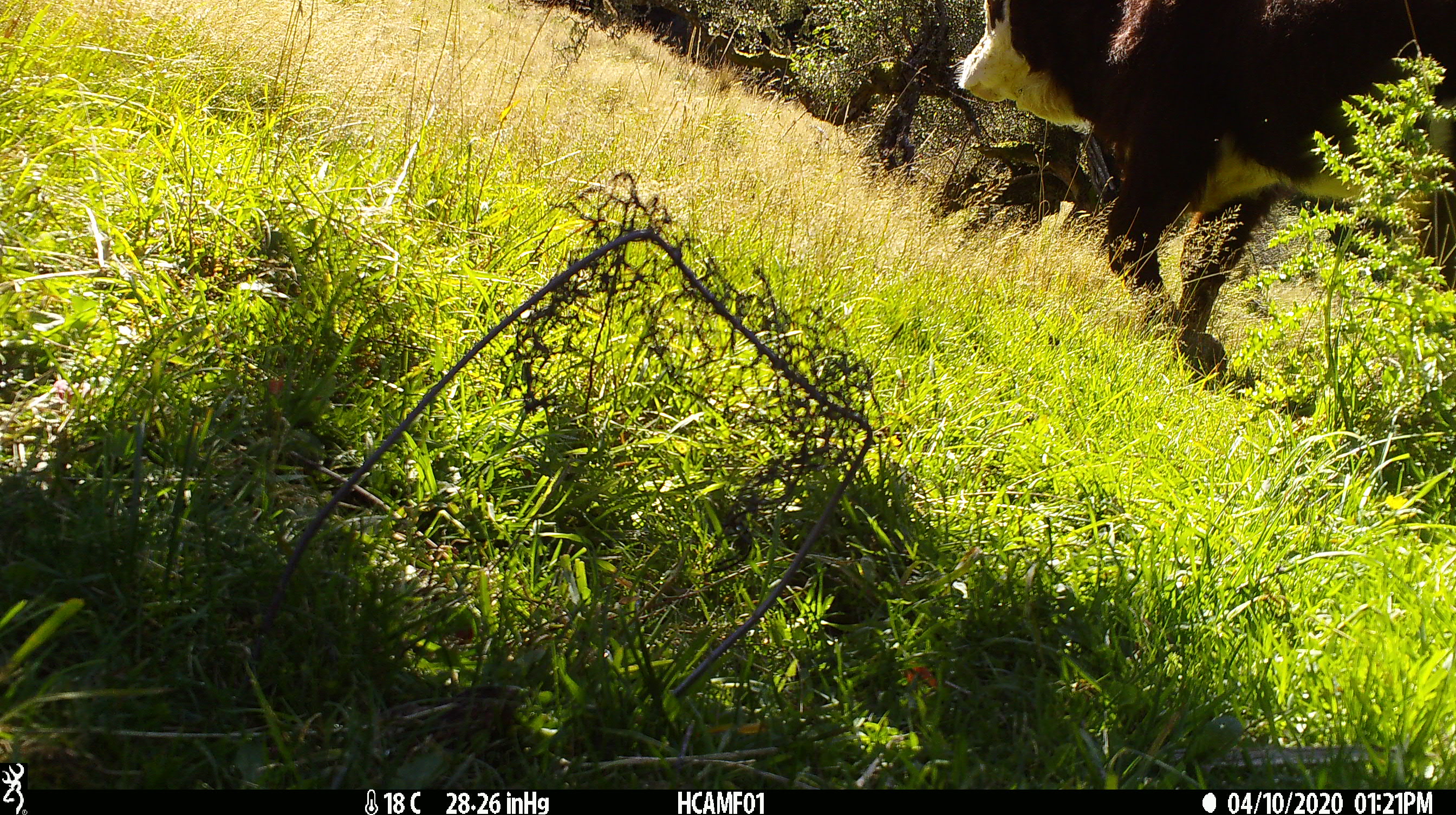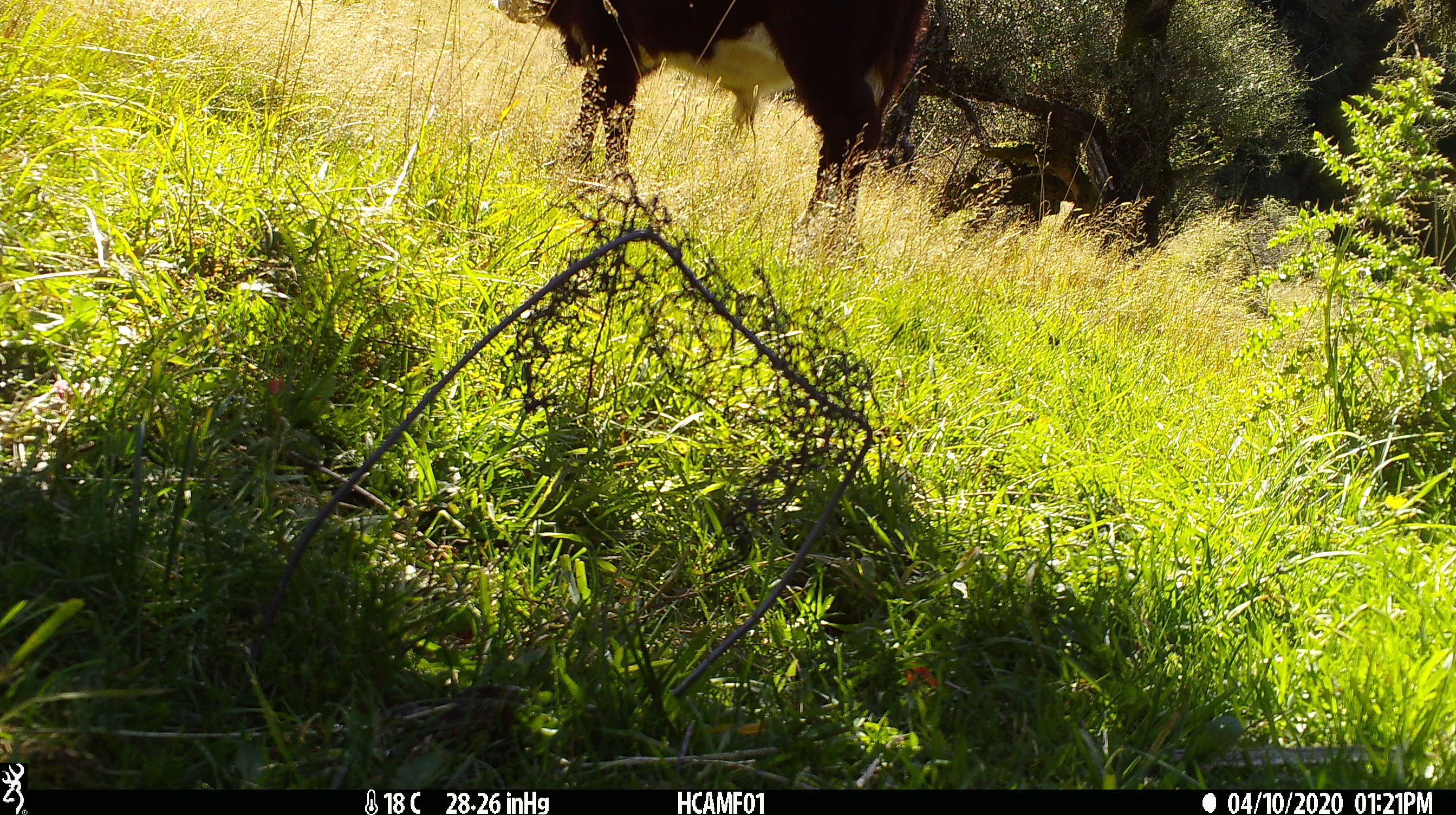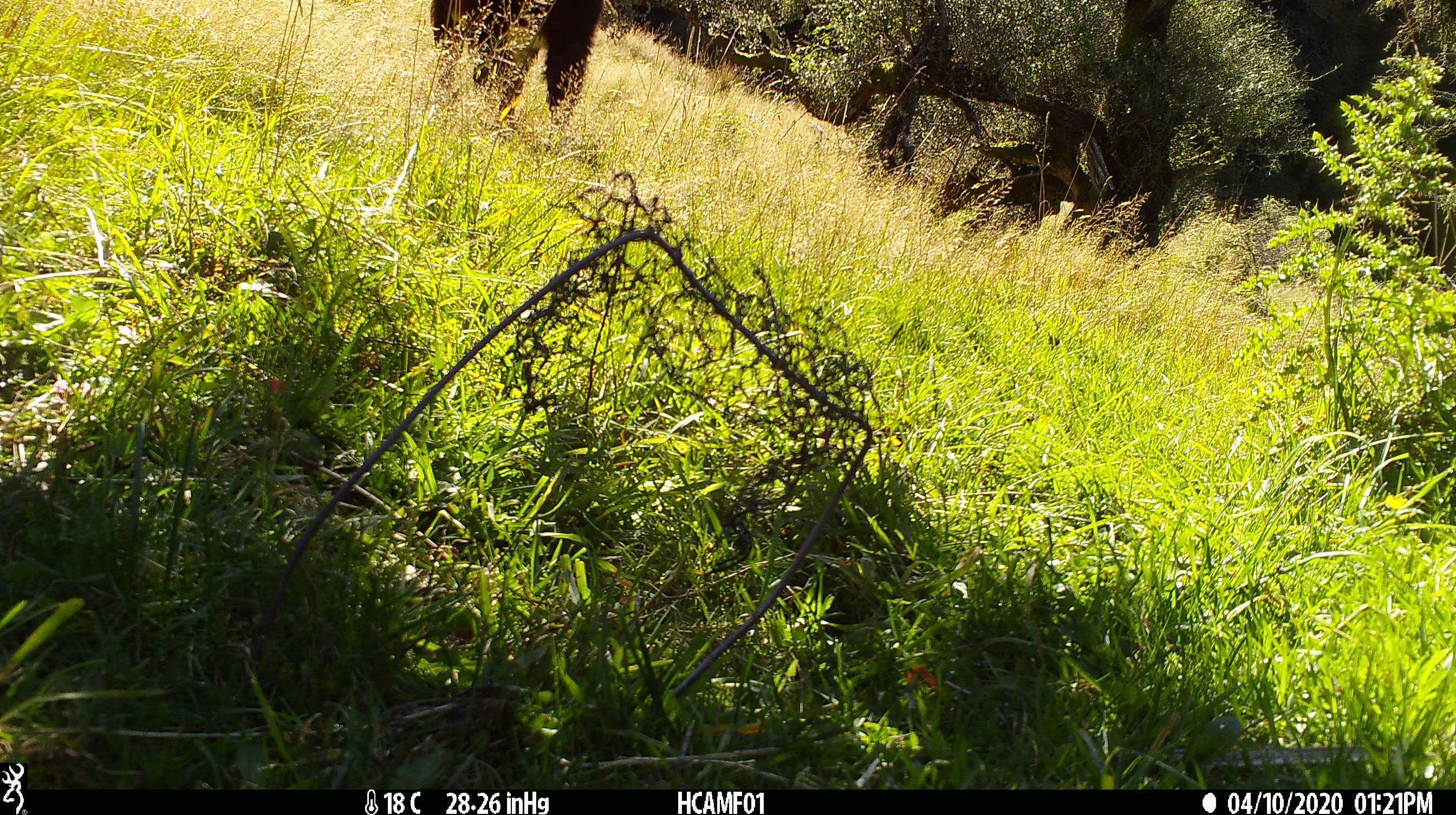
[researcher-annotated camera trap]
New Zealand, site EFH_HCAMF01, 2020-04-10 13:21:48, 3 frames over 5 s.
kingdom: Animalia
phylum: Chordata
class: Mammalia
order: Artiodactyla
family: Bovidae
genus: Bos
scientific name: Bos taurus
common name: domestic cow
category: cow